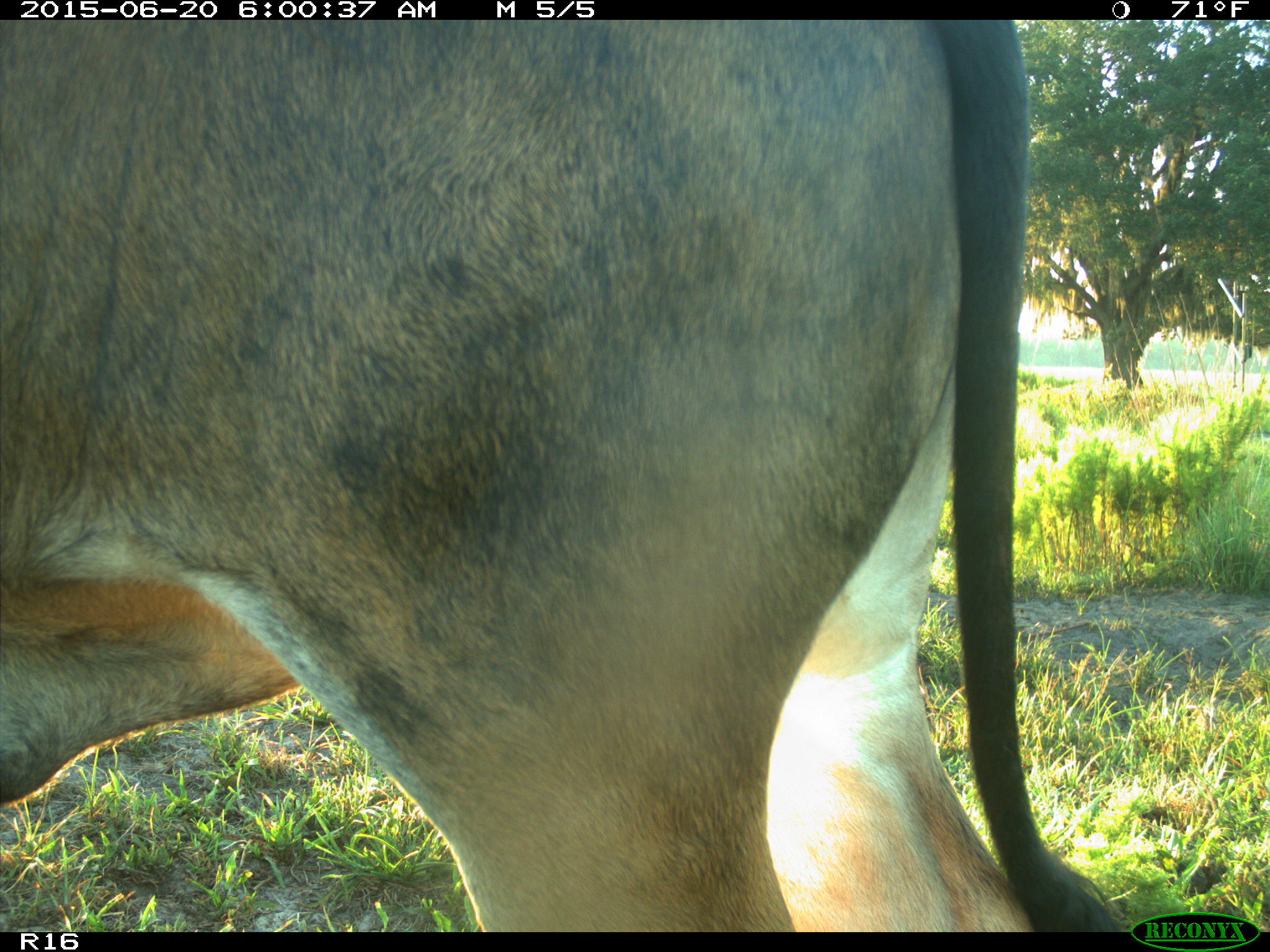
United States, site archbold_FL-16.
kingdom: Animalia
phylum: Chordata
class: Mammalia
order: Artiodactyla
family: Bovidae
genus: Bos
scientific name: Bos taurus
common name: domestic cow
Bos taurus (domestic cow).